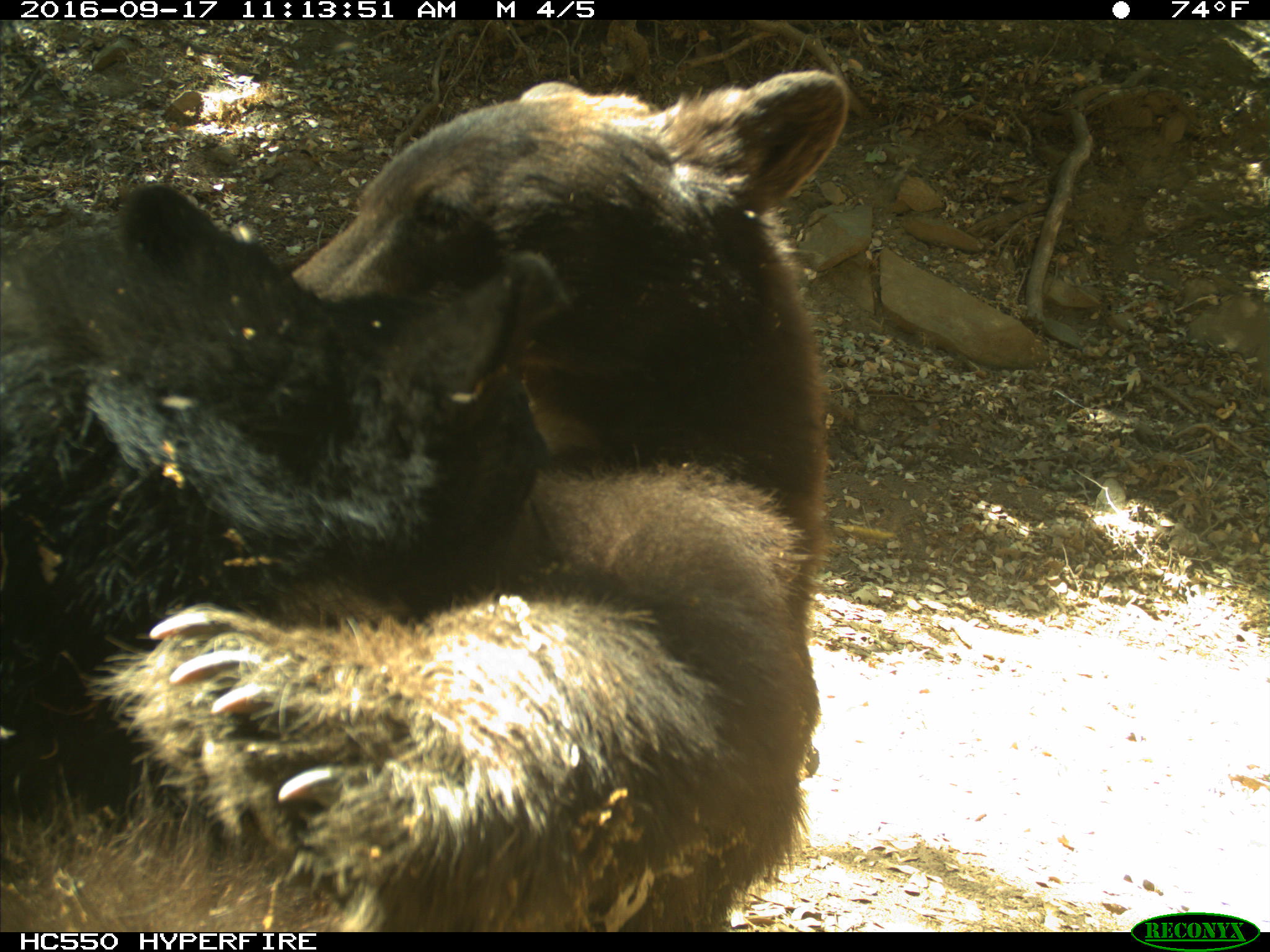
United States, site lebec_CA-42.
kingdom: Animalia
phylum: Chordata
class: Mammalia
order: Carnivora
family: Ursidae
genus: Ursus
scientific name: Ursus americanus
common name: american black bear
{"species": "Ursus americanus (american black bear)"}